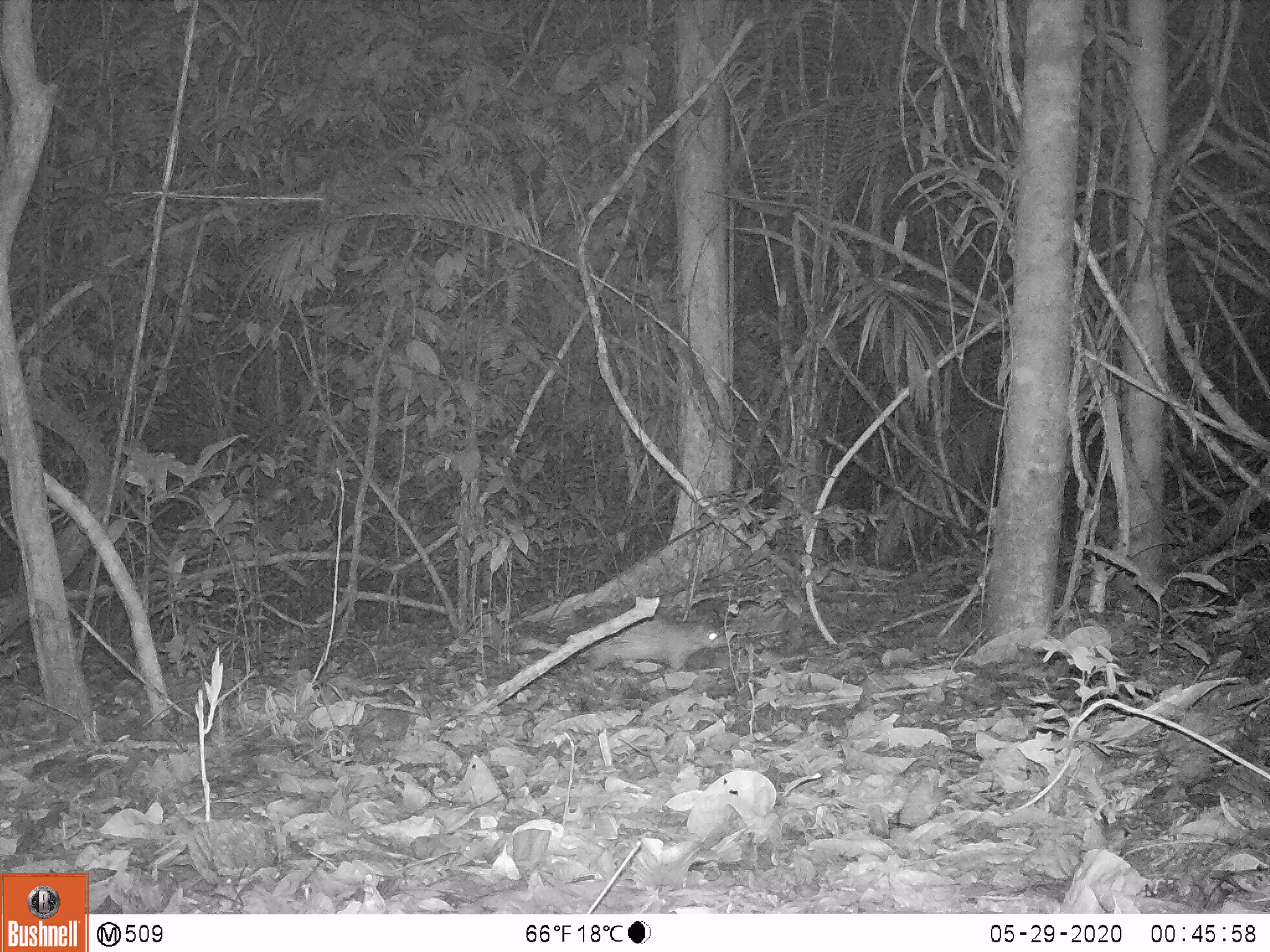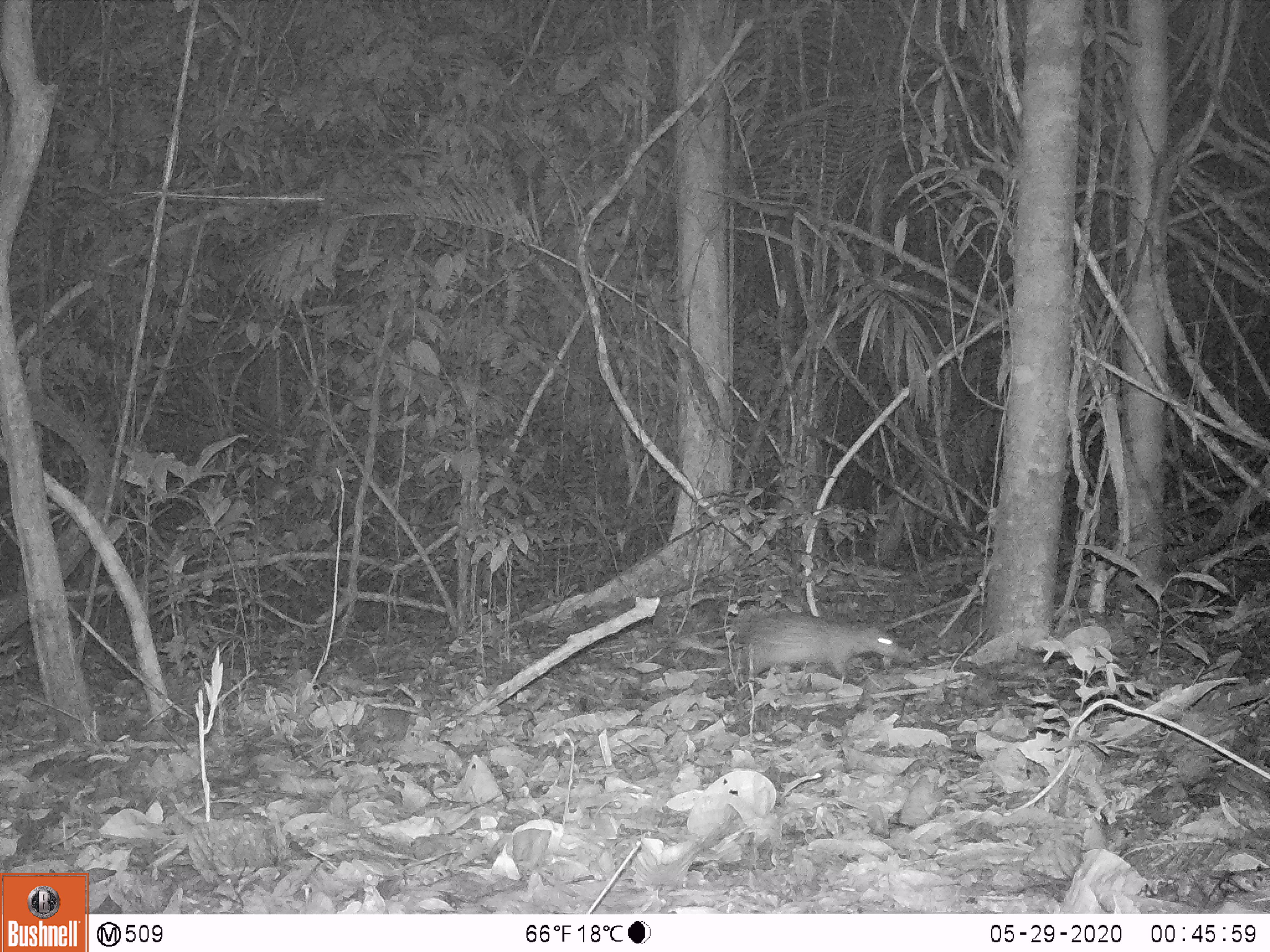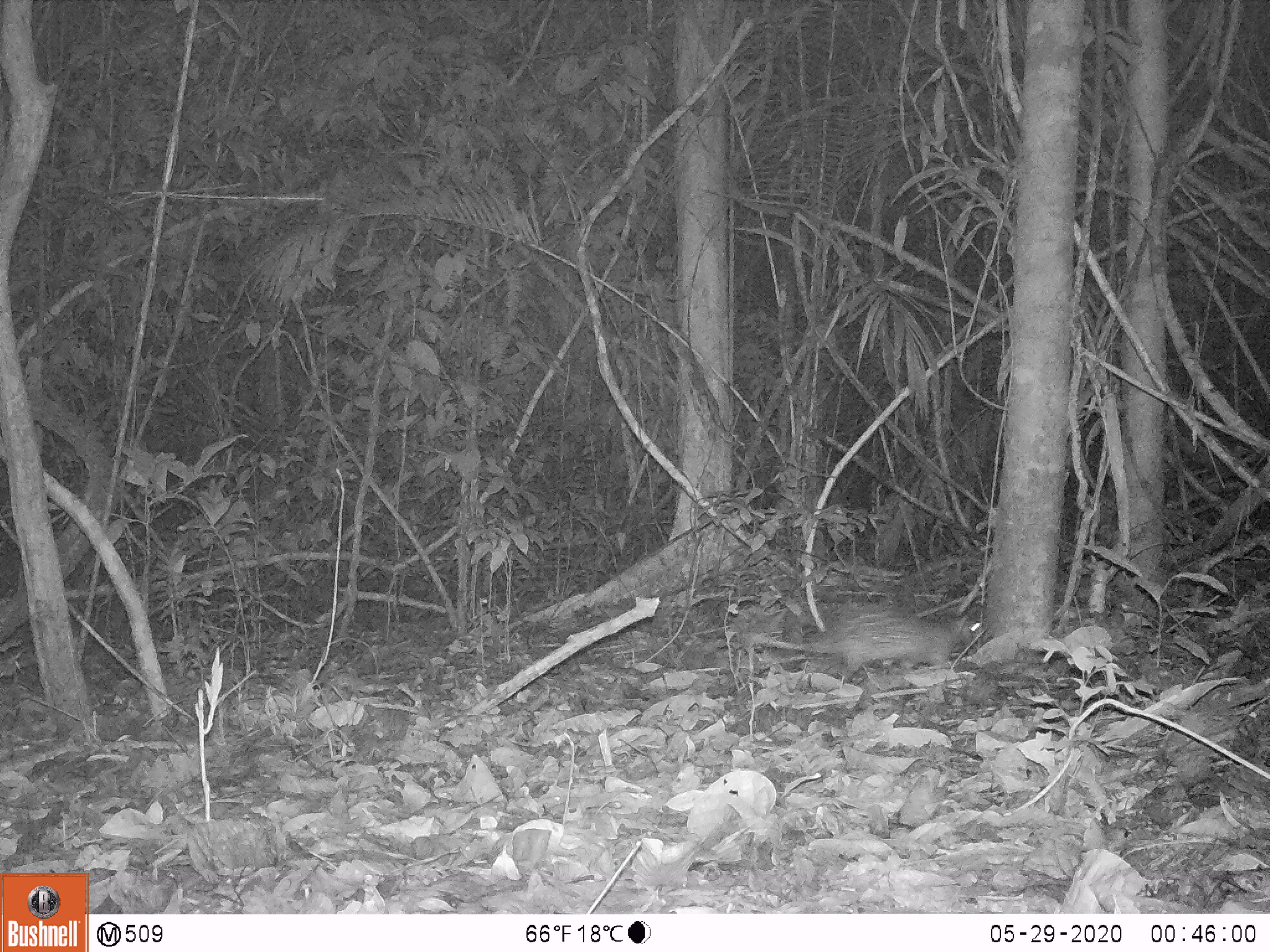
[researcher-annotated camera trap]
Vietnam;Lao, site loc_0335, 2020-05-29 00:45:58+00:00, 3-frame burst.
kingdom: Animalia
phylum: Chordata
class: Mammalia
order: Rodentia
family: Hystricidae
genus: Atherurus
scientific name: Atherurus macrourus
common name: asiatic brush-tailed porcupine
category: asiatic brush tailed porcupine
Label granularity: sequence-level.